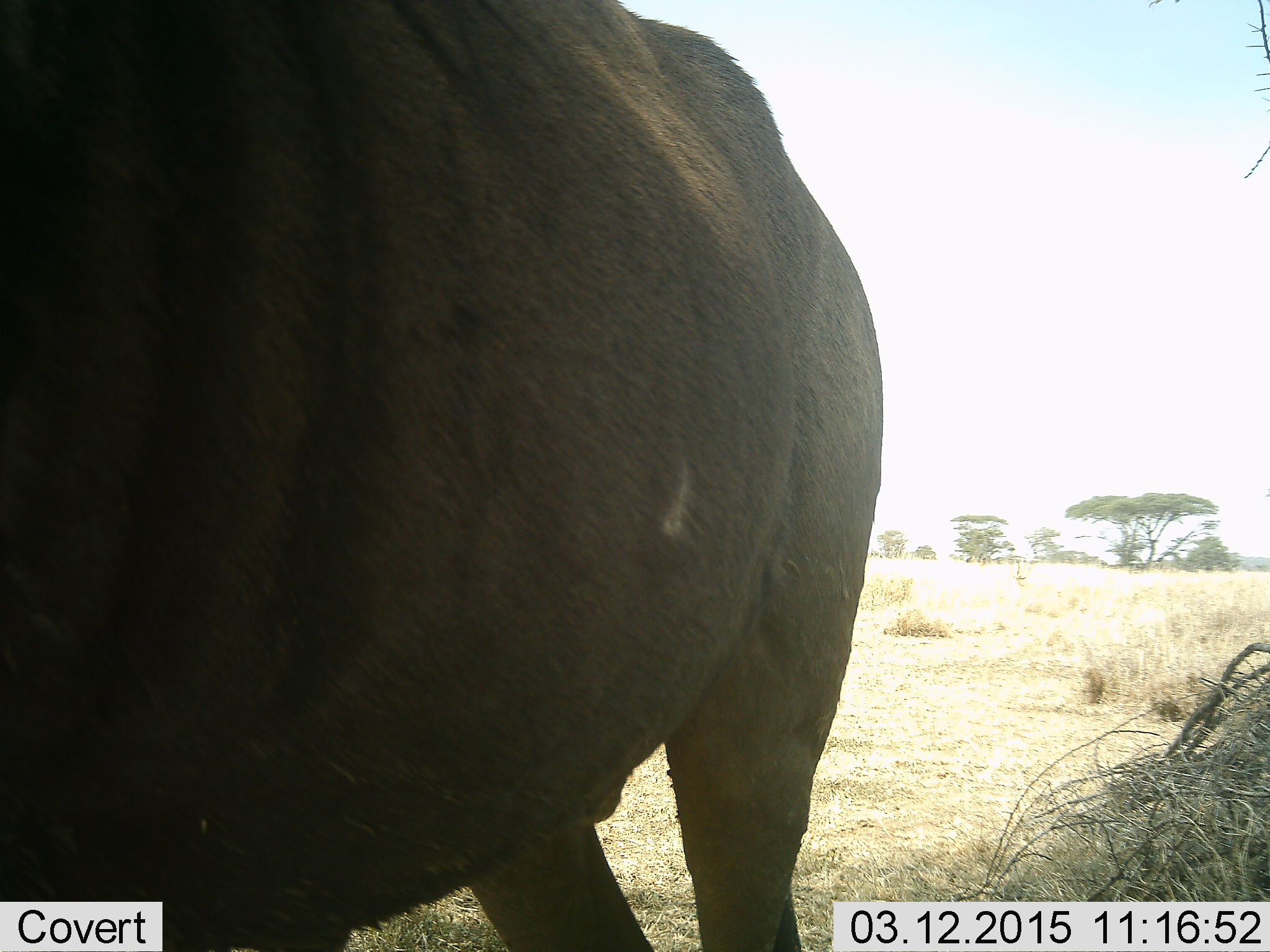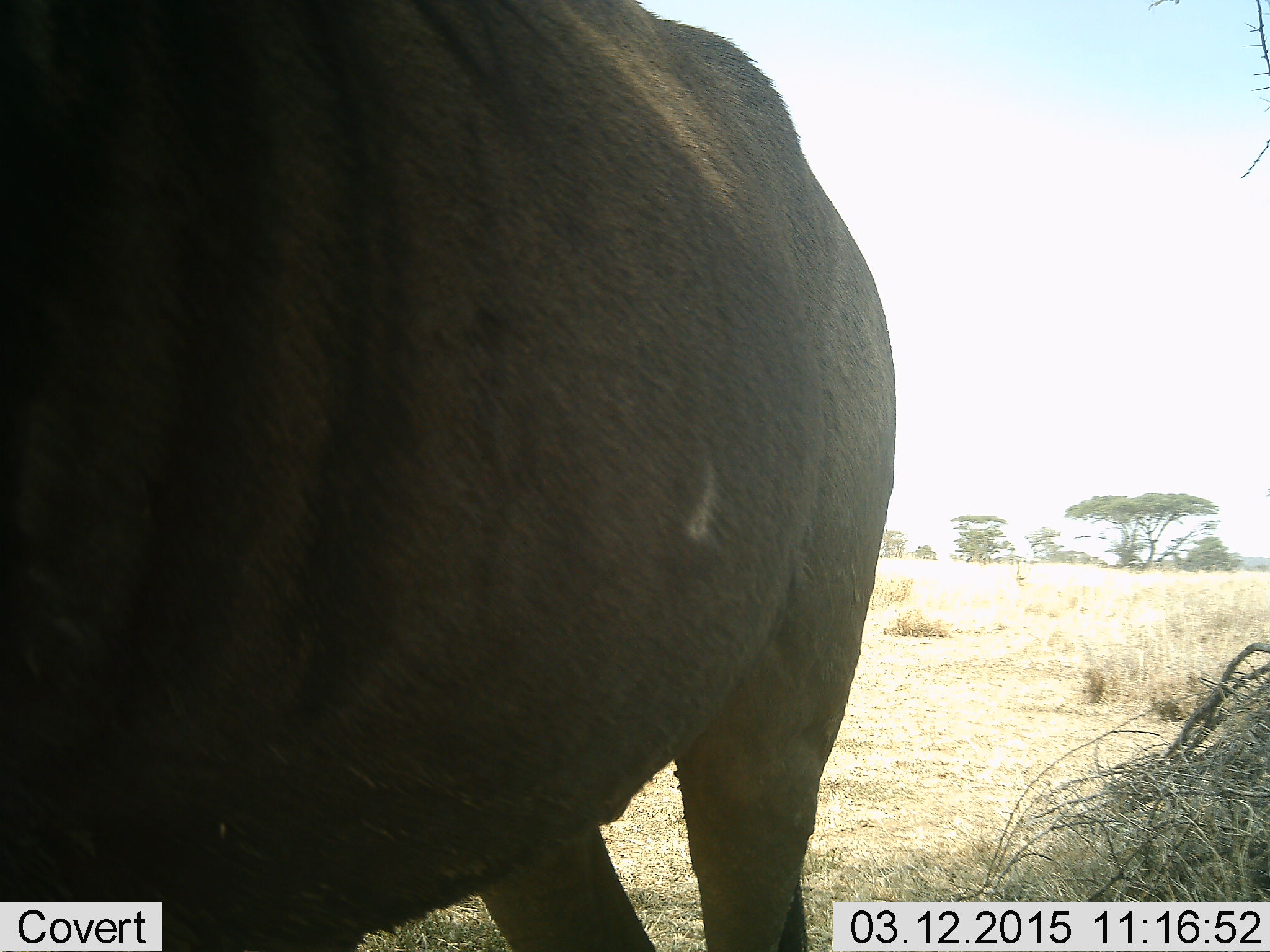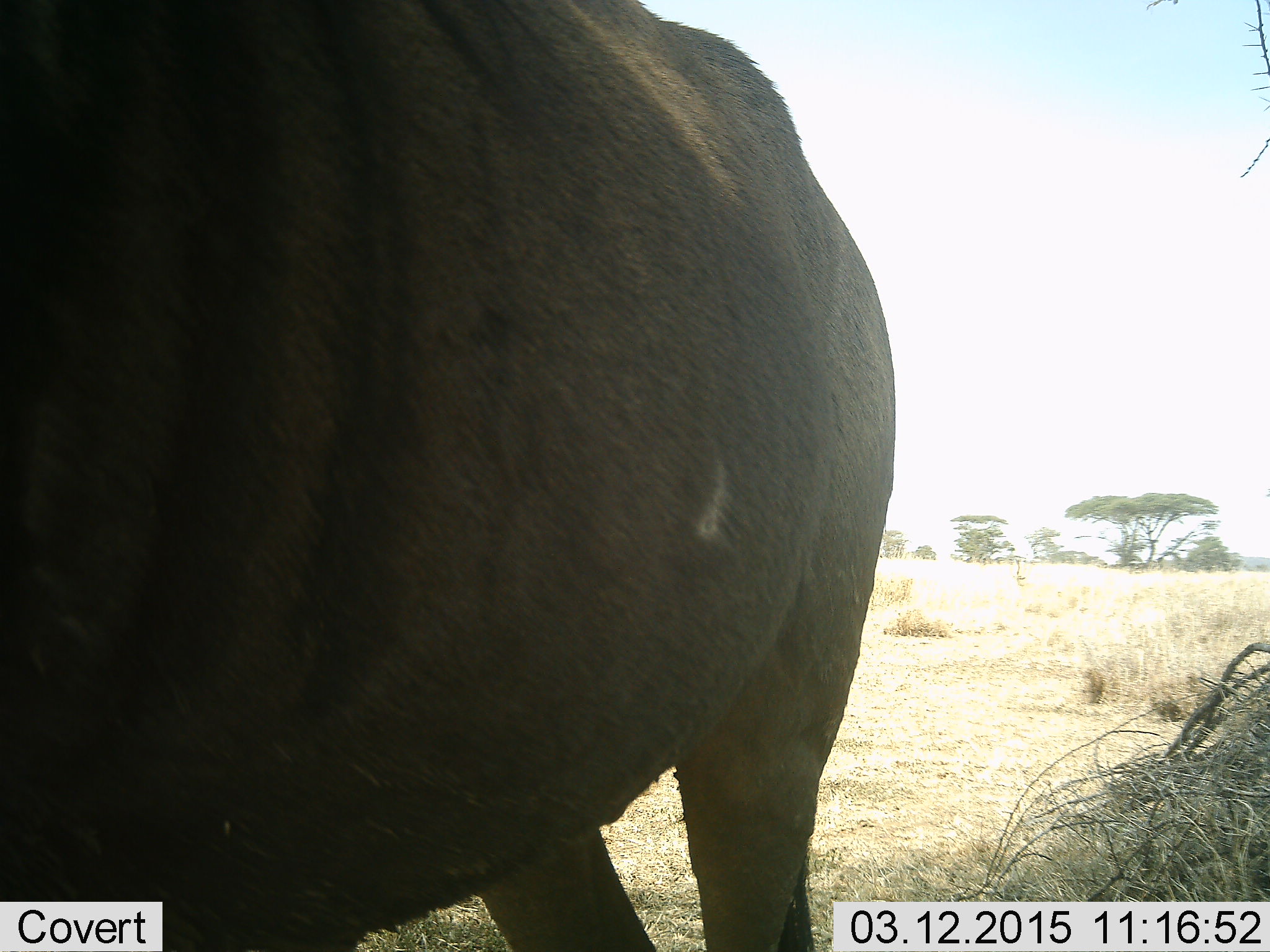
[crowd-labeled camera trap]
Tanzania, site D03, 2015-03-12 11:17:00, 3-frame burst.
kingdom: Animalia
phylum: Chordata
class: Mammalia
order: Artiodactyla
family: Bovidae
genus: Connochaetes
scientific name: Connochaetes taurinus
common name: blue wildebeest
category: wildebeest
Wildebeest (blue wildebeest) (Connochaetes taurinus), count 1. Behavior (volunteer vote fractions): standing 100%, resting 0%, moving 0%, interacting 0%. Young present (vote fraction): 0%. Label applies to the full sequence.